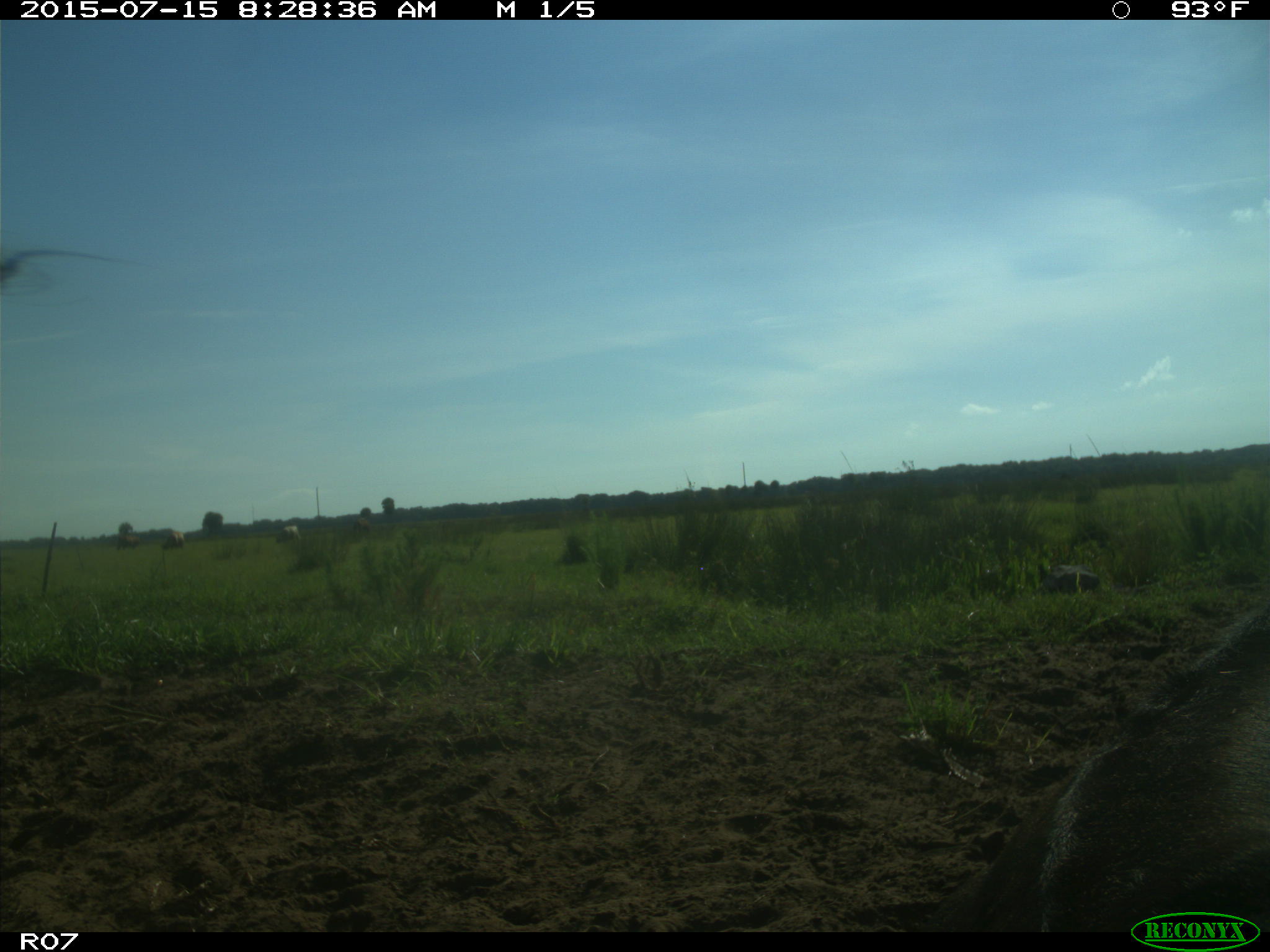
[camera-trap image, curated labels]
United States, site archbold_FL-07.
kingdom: Animalia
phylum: Chordata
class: Mammalia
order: Artiodactyla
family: Bovidae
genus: Bos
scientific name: Bos taurus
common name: domestic cow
Bos taurus (domestic cow).